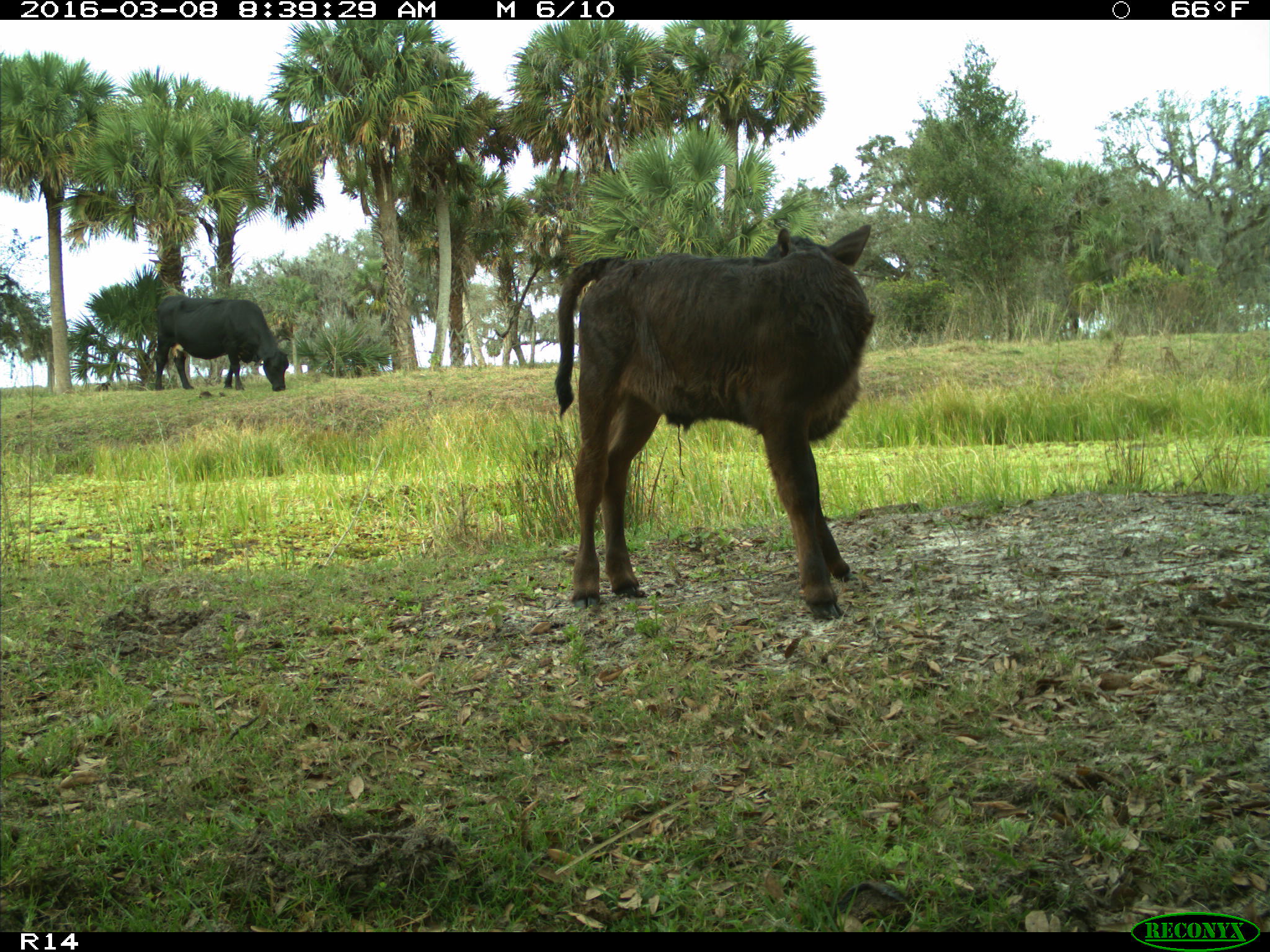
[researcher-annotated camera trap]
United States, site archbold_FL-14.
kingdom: Animalia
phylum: Chordata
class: Mammalia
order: Artiodactyla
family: Bovidae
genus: Bos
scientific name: Bos taurus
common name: domestic cow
Bos taurus (domestic cow).